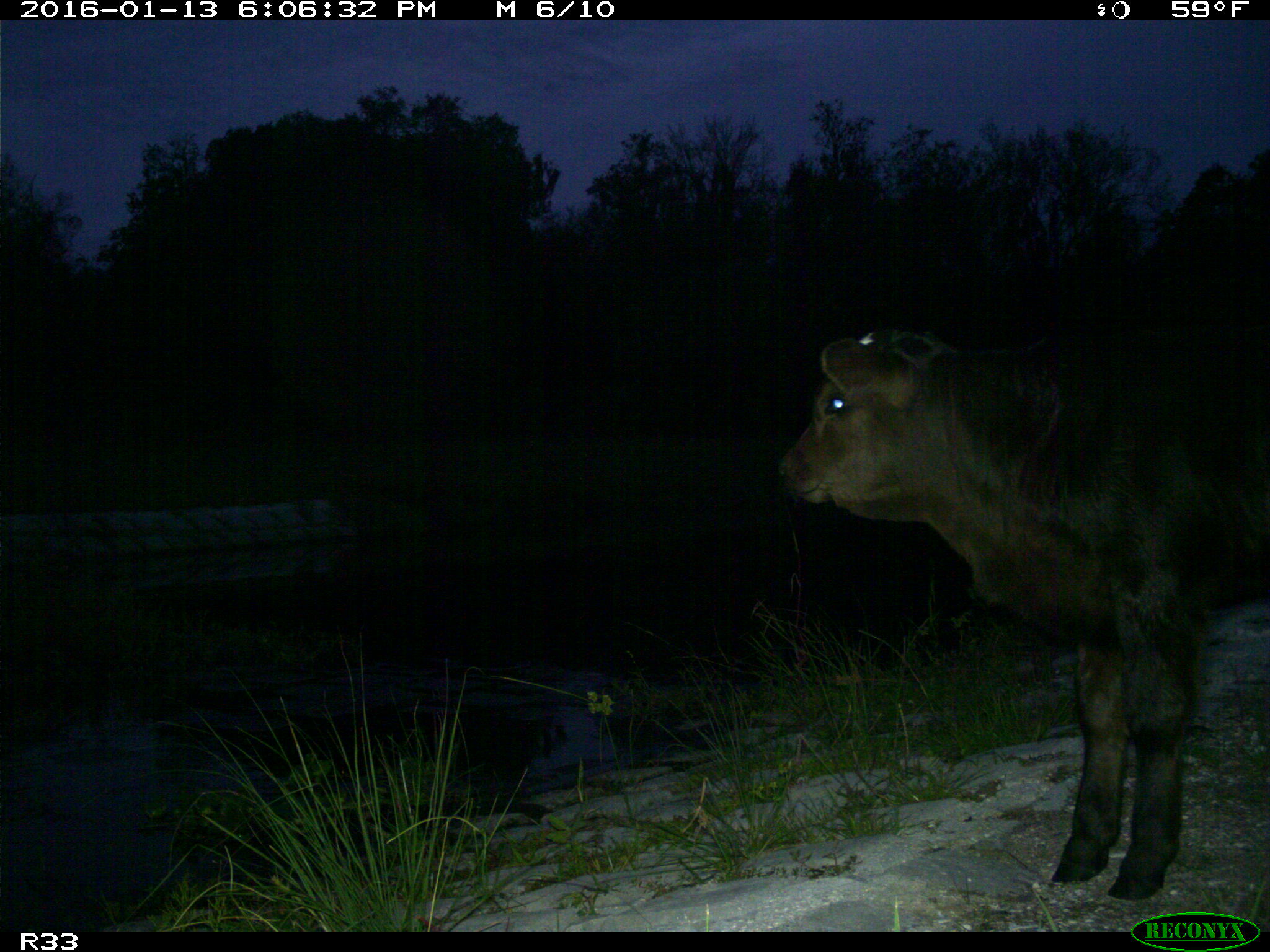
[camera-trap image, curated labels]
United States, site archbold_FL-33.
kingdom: Animalia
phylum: Chordata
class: Mammalia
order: Artiodactyla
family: Bovidae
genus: Bos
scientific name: Bos taurus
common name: domestic cow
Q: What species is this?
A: Bos taurus (domestic cow).